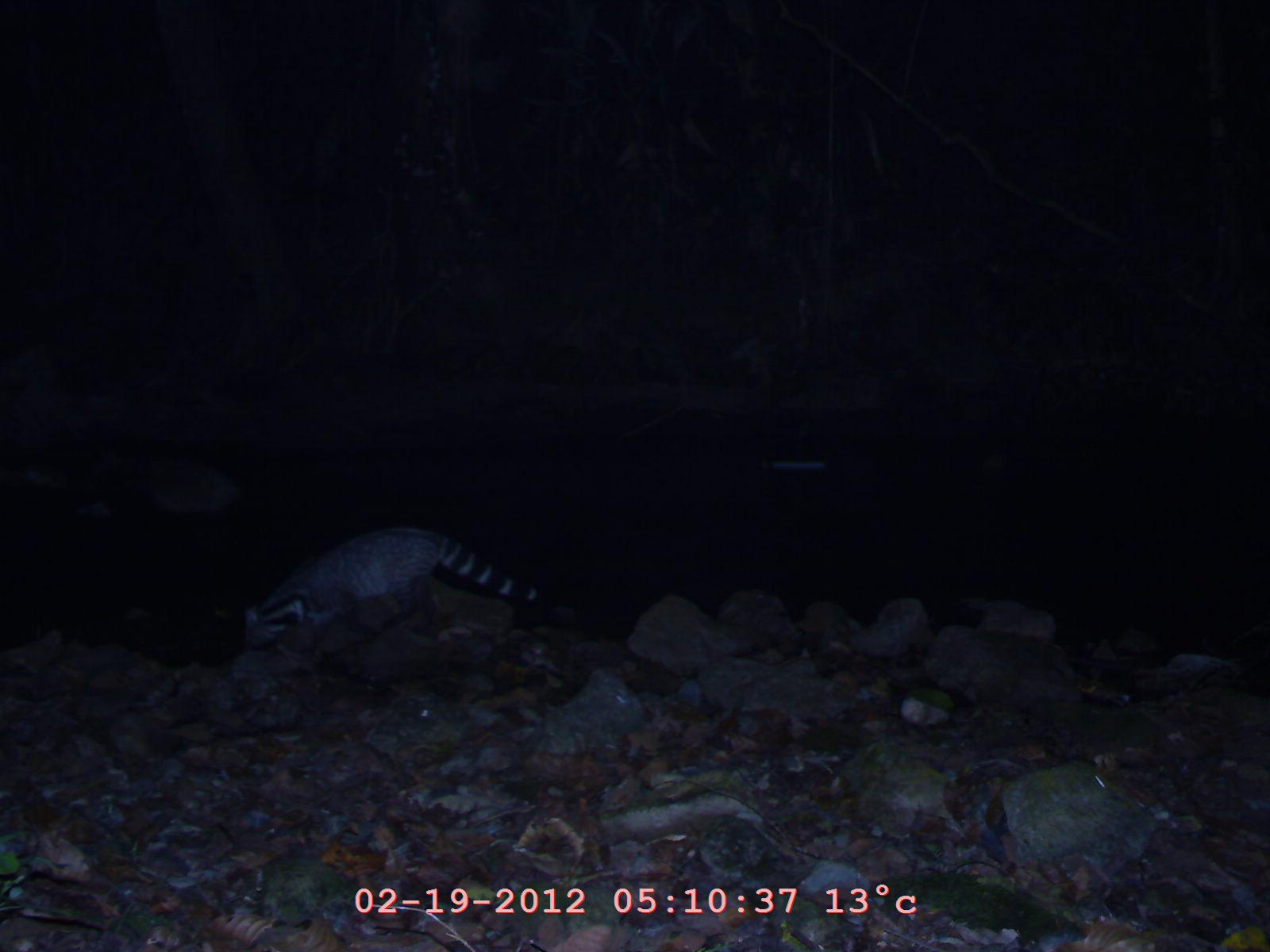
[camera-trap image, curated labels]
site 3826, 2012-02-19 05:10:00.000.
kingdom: Animalia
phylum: Chordata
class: Mammalia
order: Carnivora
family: Viverridae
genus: Viverra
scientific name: Viverra zibetha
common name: large indian civet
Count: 1.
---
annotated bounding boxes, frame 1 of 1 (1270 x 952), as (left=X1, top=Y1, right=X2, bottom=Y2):
viverra zibetha: (left=241, top=521, right=541, bottom=671)